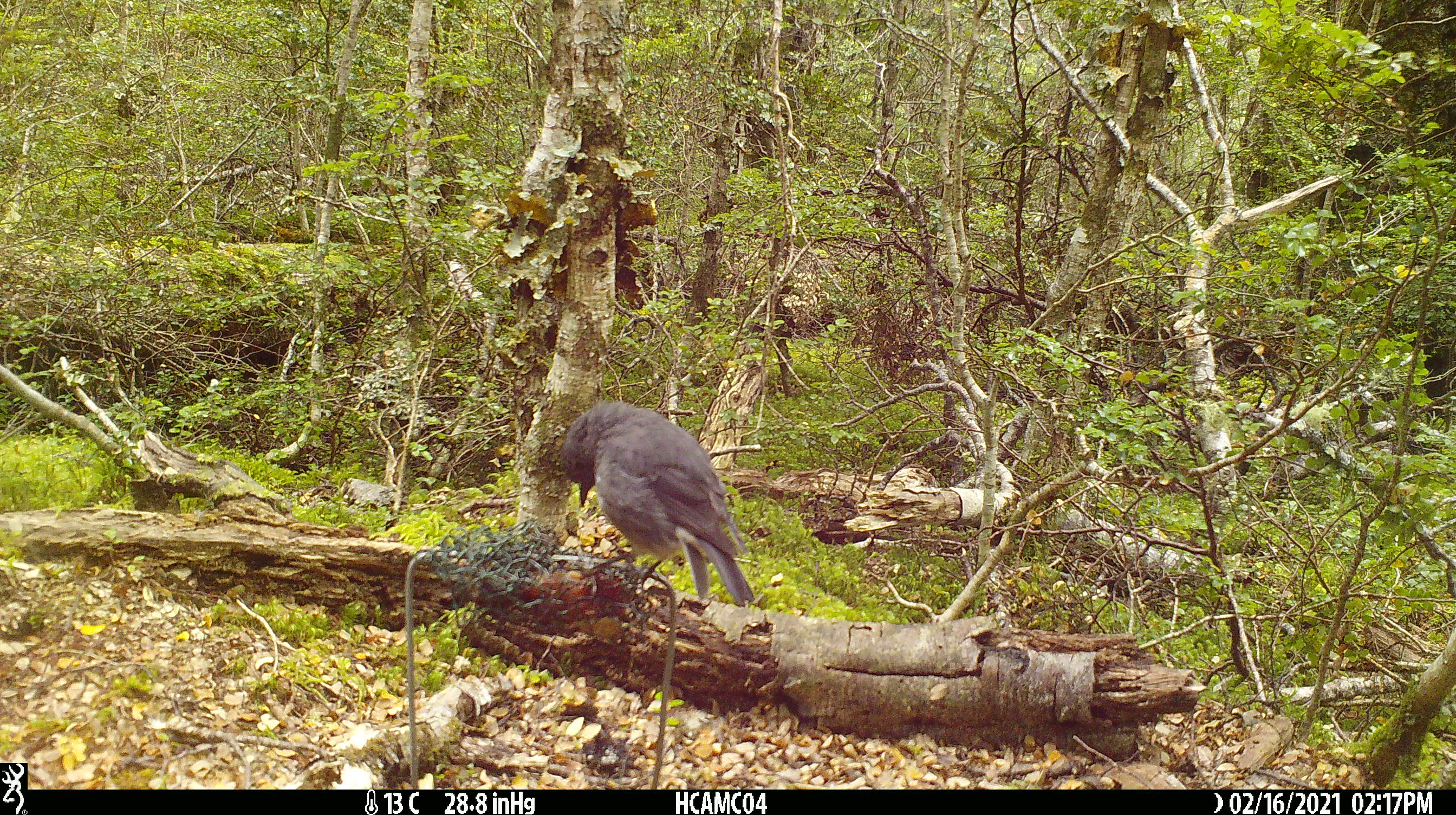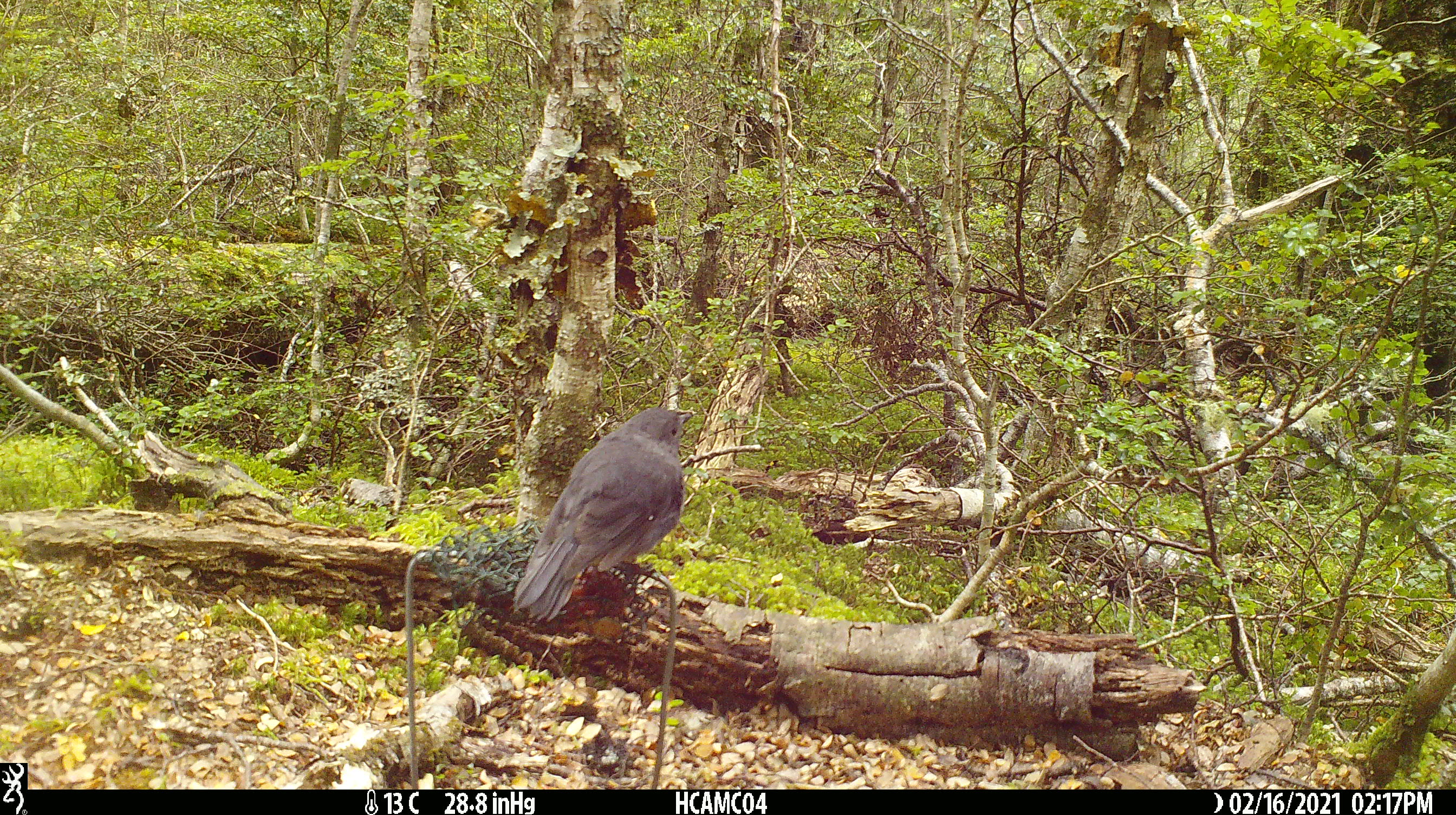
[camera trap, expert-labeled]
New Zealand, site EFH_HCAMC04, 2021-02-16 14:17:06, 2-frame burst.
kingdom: Animalia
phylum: Chordata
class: Aves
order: Passeriformes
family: Petroicidae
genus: Petroica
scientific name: Petroica australis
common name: new zealand robin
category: robin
Robin (new zealand robin) (Petroica australis).